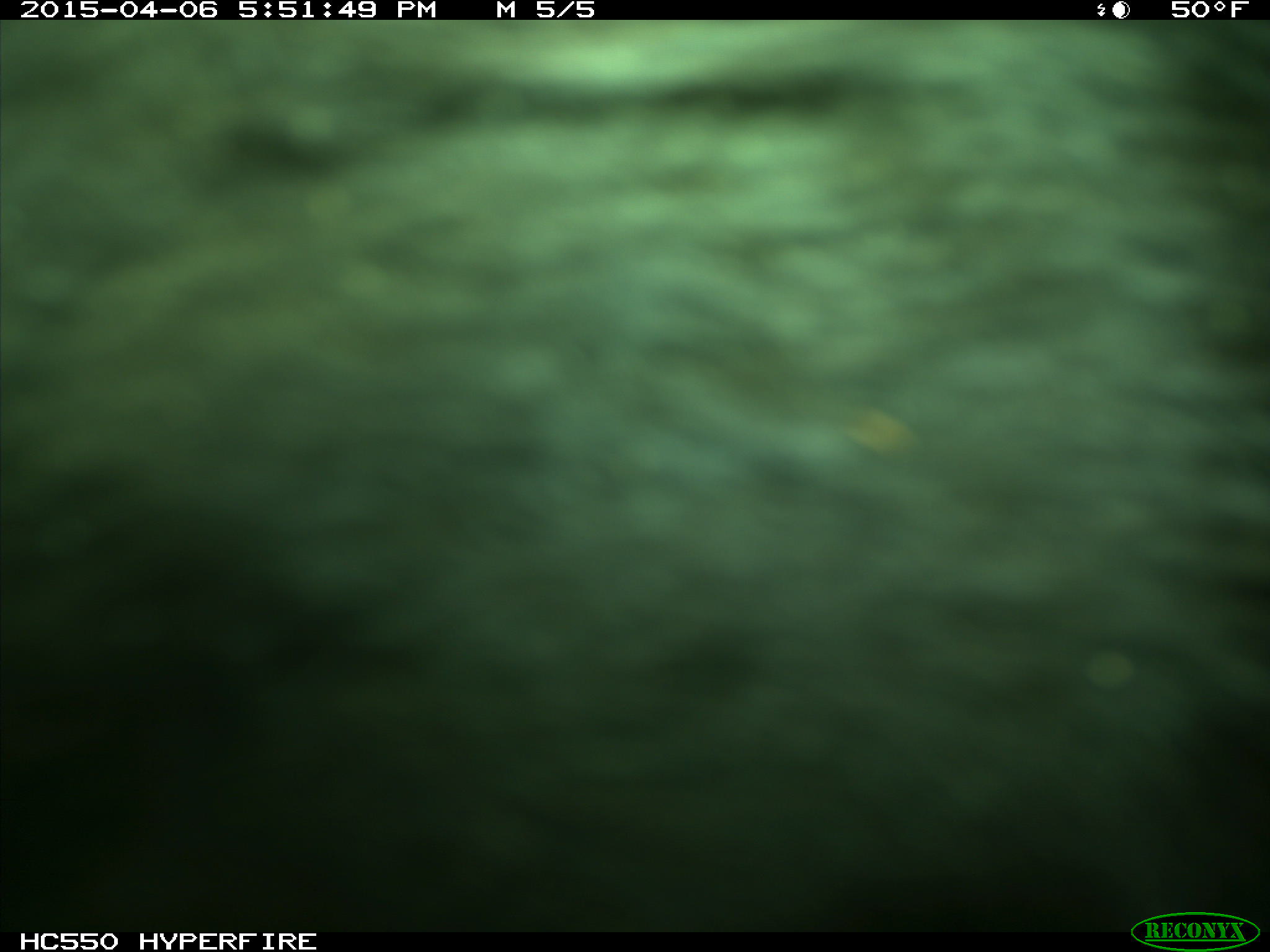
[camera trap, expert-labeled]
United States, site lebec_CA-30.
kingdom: Animalia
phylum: Chordata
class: Mammalia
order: Artiodactyla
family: Bovidae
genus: Bos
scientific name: Bos taurus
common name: domestic cow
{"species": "Bos taurus (domestic cow)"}